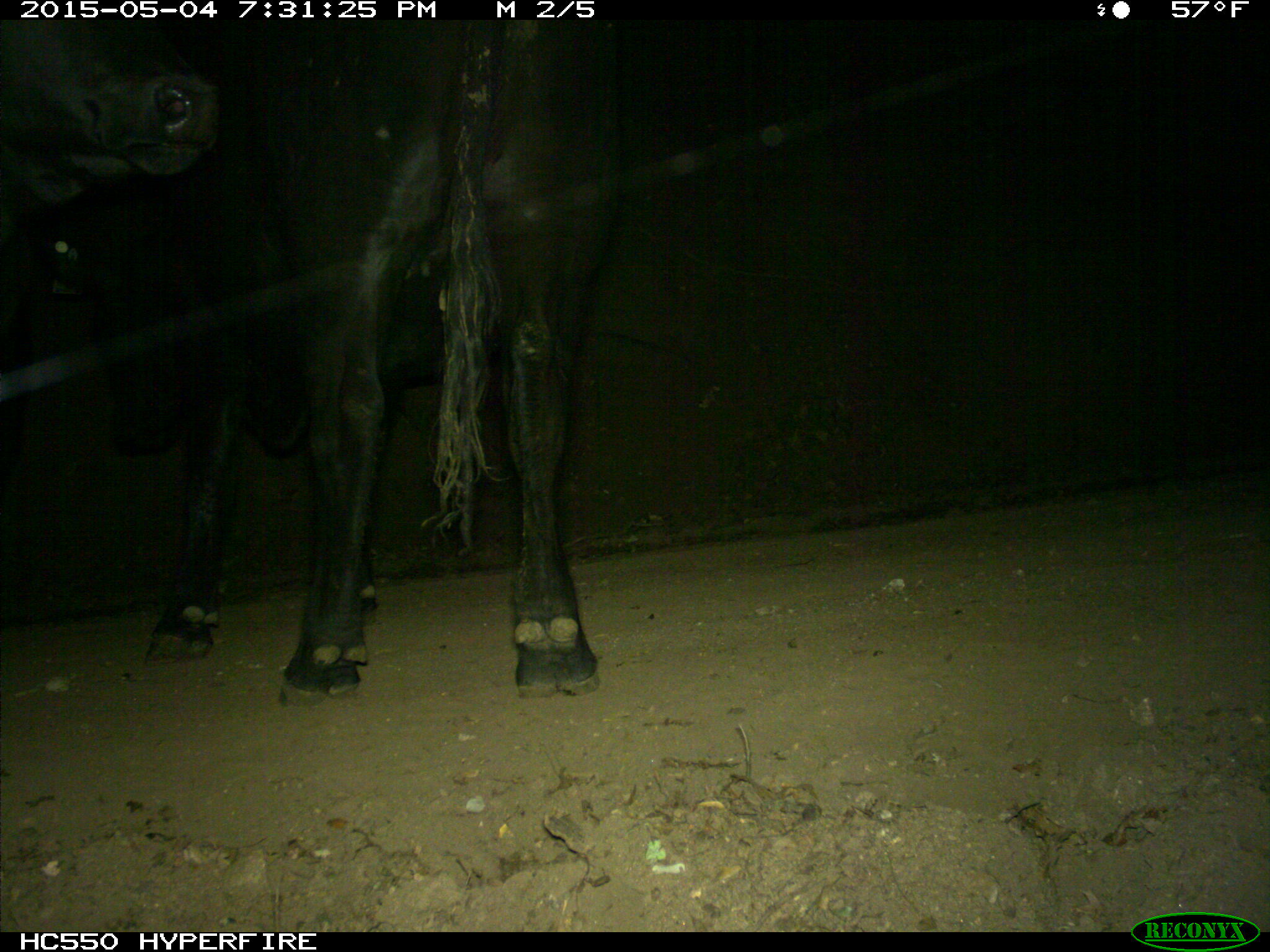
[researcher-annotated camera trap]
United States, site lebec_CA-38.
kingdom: Animalia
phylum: Chordata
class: Mammalia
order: Artiodactyla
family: Bovidae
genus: Bos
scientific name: Bos taurus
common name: domestic cow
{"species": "Bos taurus (domestic cow)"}